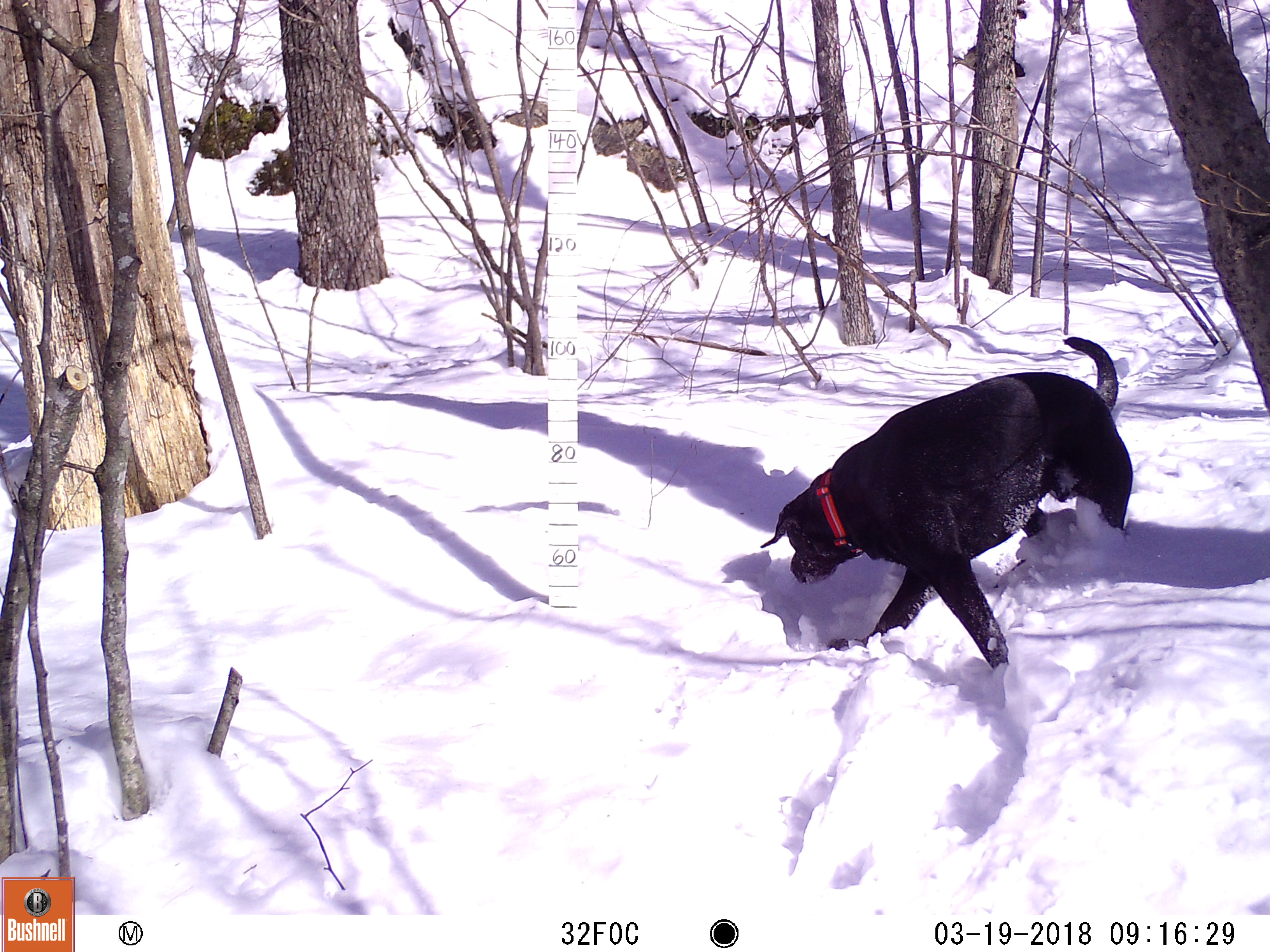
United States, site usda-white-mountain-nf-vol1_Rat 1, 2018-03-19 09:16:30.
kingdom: Animalia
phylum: Chordata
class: Mammalia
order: Carnivora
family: Canidae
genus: Canis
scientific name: Canis familiaris familiaris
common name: domestic dog